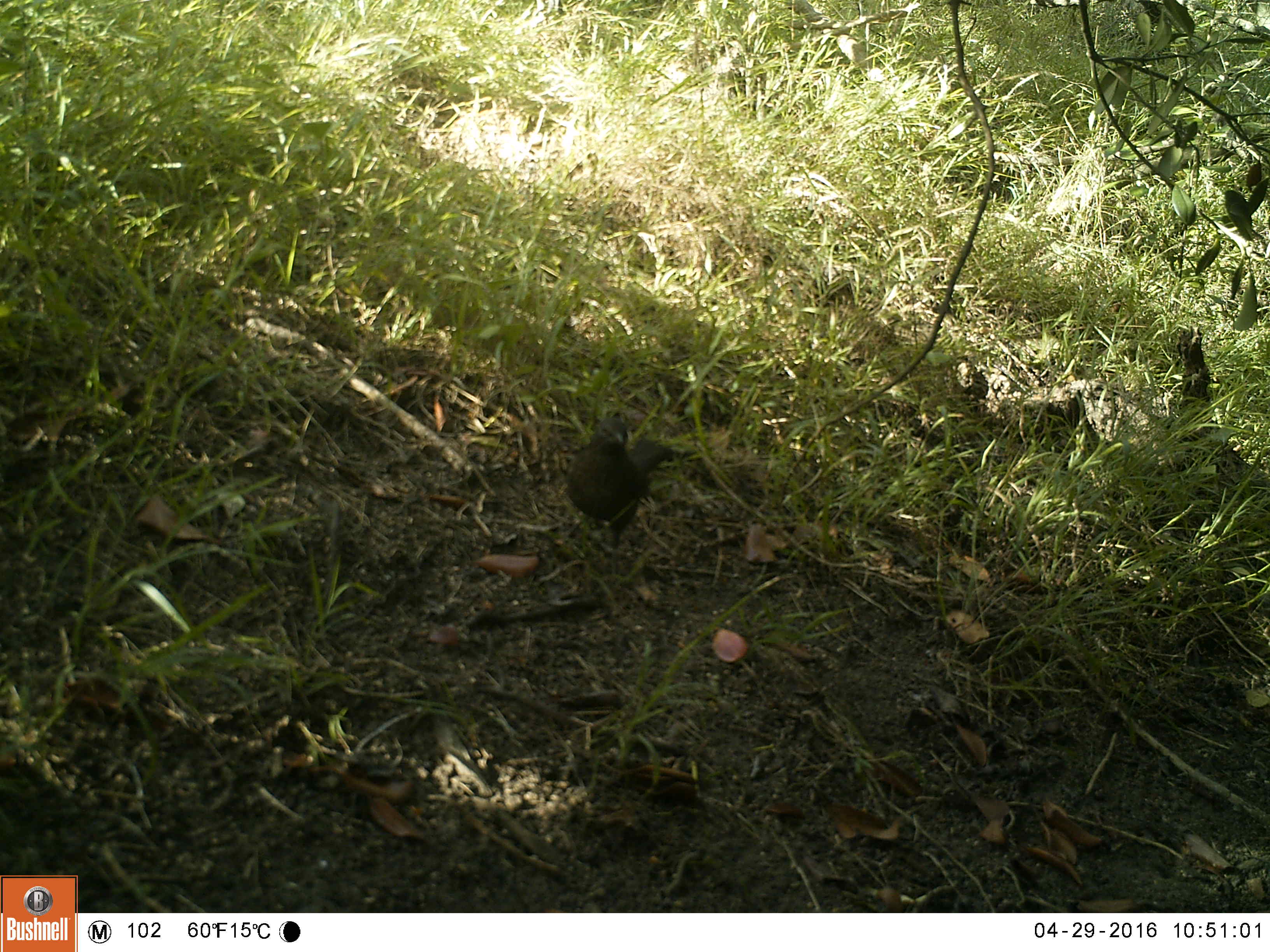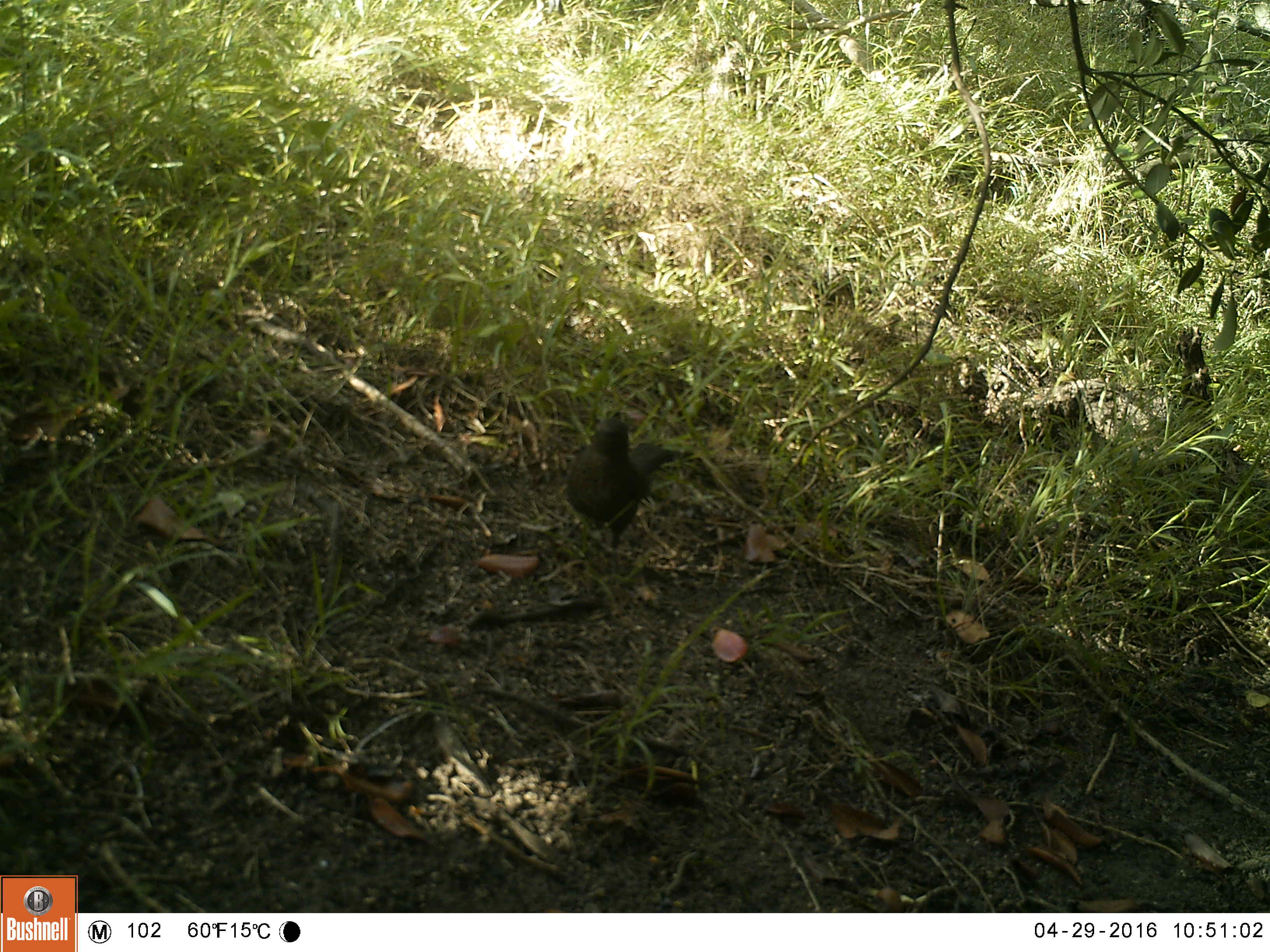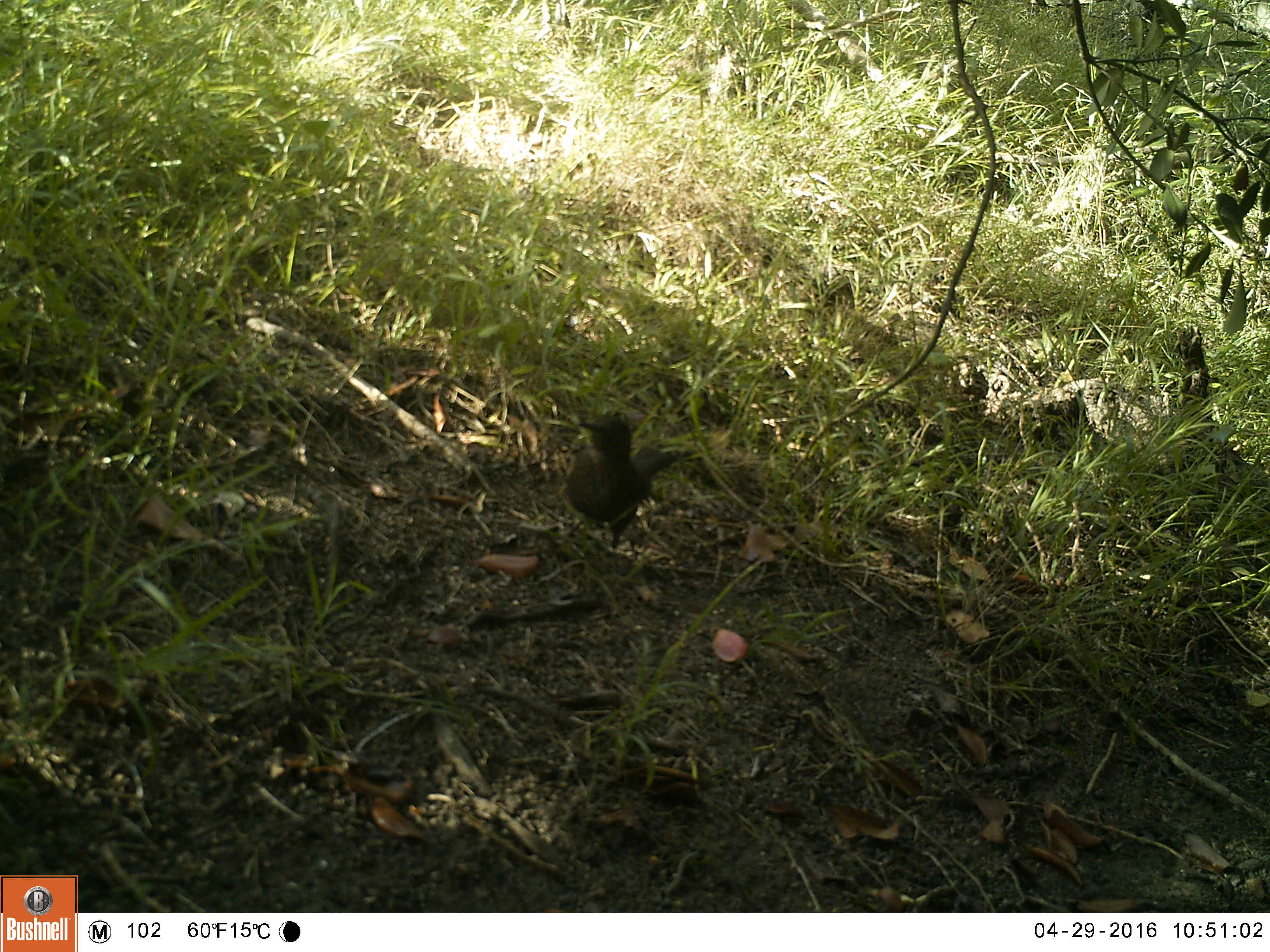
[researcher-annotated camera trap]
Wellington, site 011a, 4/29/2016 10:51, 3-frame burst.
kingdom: Animalia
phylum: Chordata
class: Aves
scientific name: Aves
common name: bird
Bird (Aves).